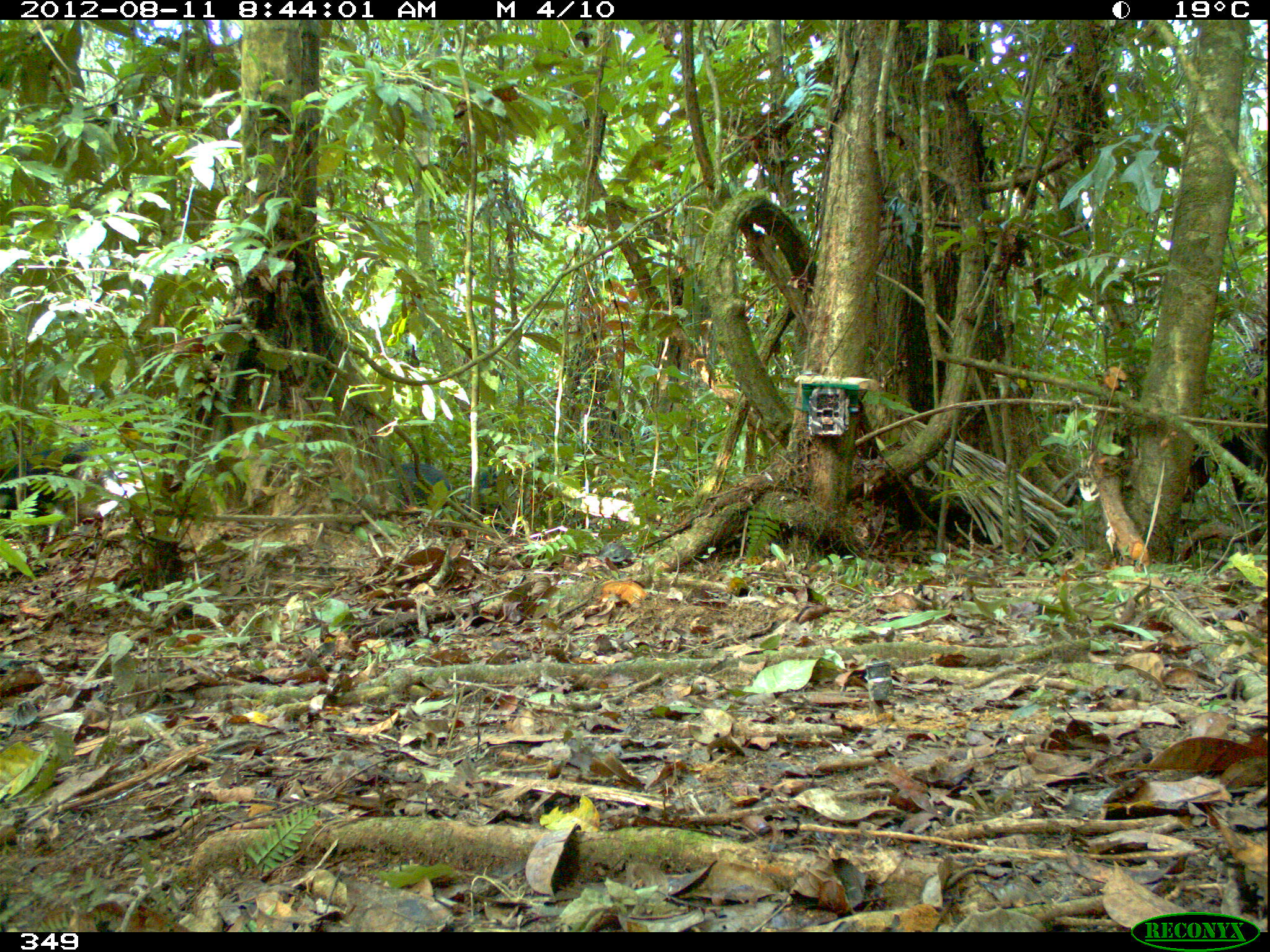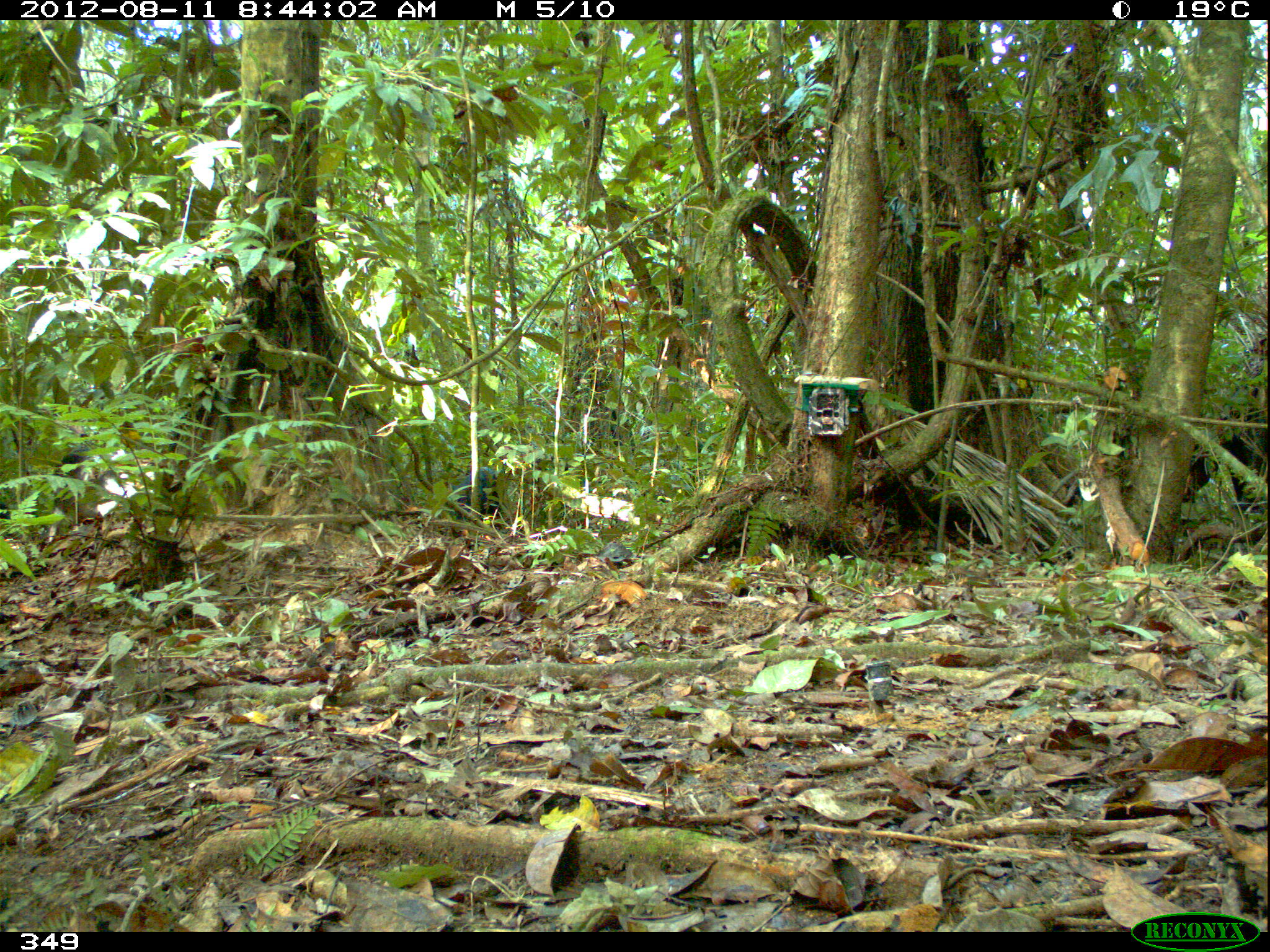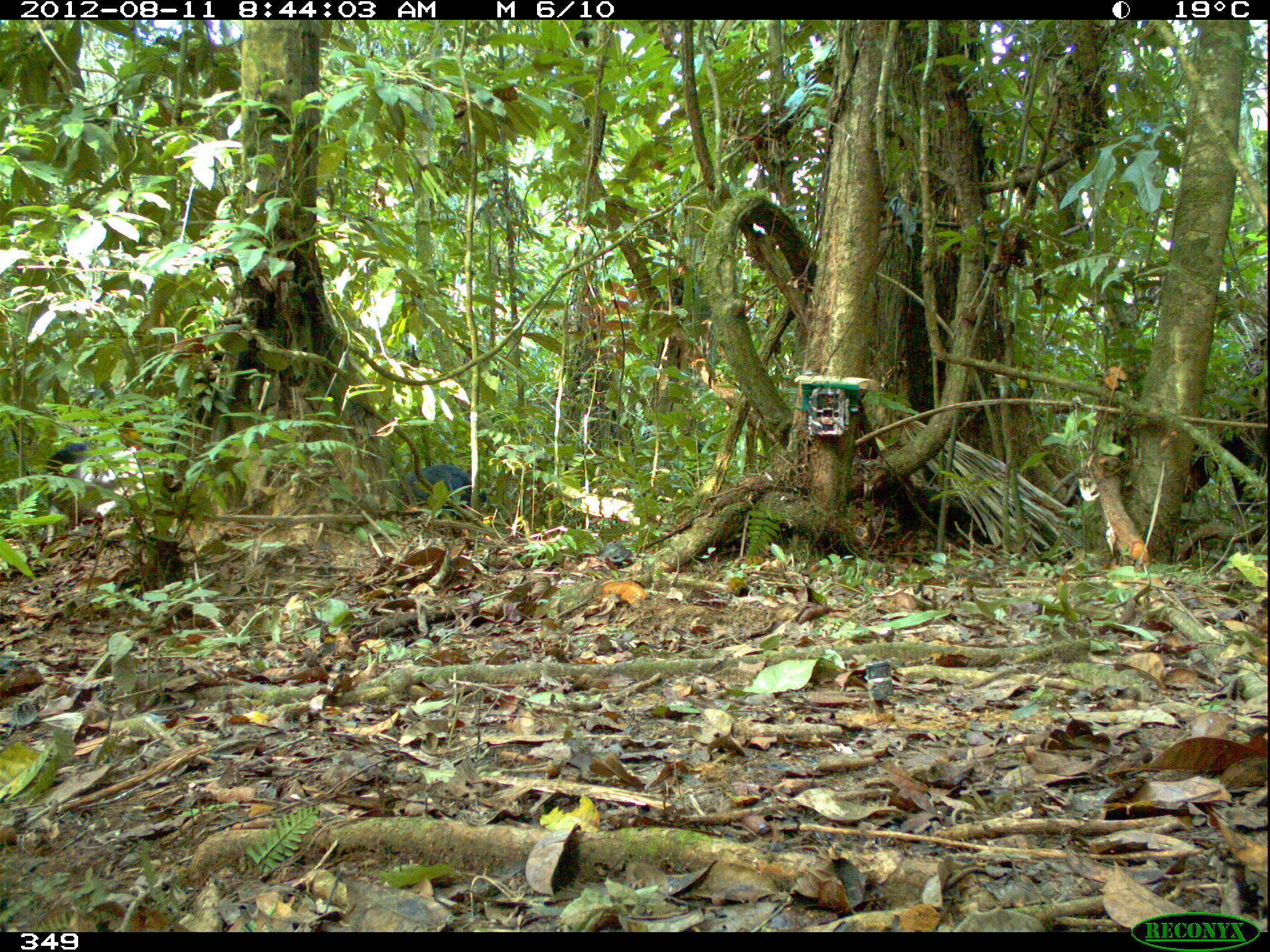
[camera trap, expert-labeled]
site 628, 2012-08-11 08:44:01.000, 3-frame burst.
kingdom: Animalia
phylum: Chordata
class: Mammalia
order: Artiodactyla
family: Tayassuidae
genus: Tayassu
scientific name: Tayassu pecari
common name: white-lipped peccary